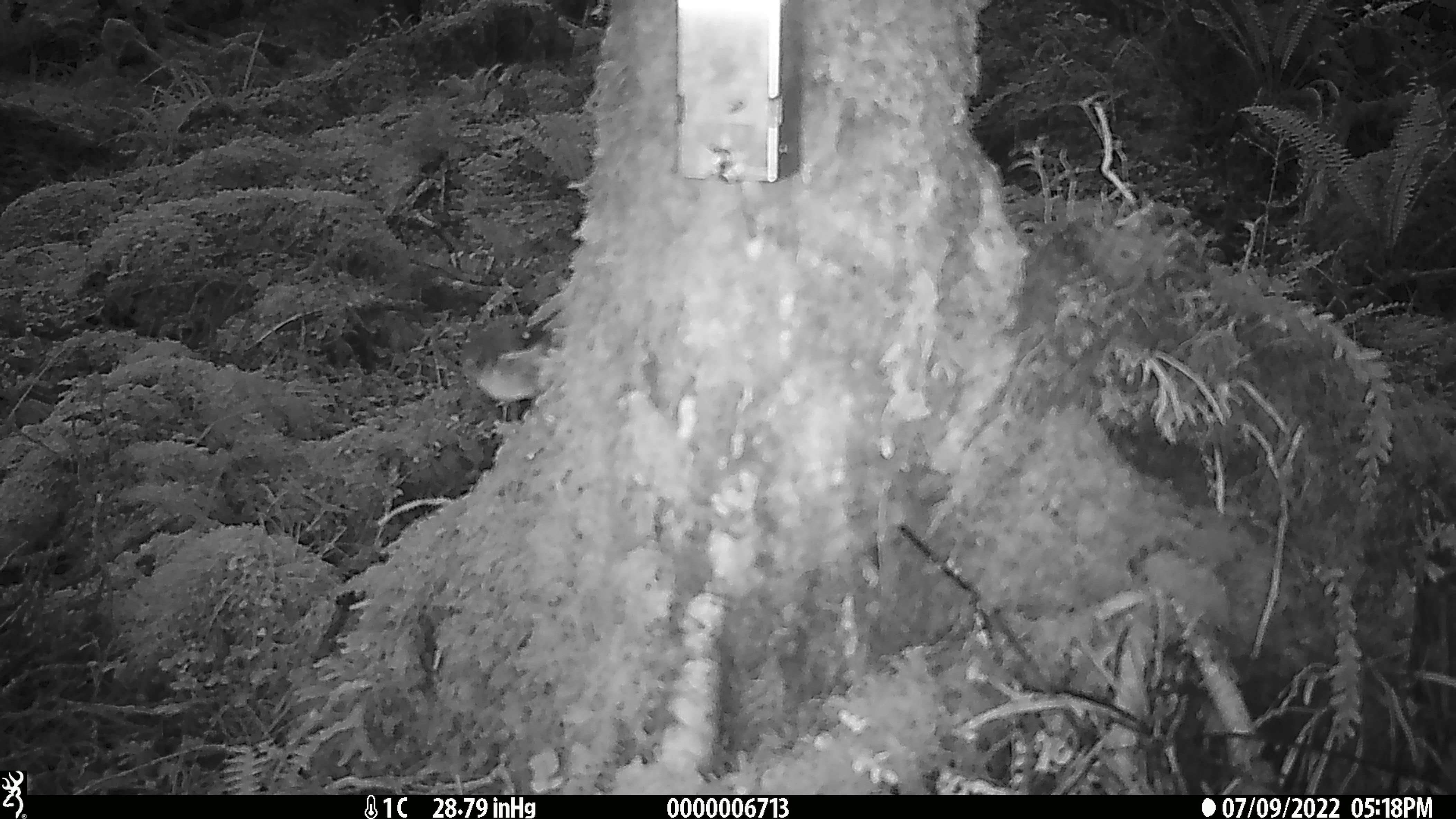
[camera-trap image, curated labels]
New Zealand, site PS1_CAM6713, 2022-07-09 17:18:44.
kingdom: Animalia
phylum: Chordata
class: Aves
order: Passeriformes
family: Petroicidae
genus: Petroica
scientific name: Petroica macrocephala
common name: tomtit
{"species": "tomtit (Petroica macrocephala)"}